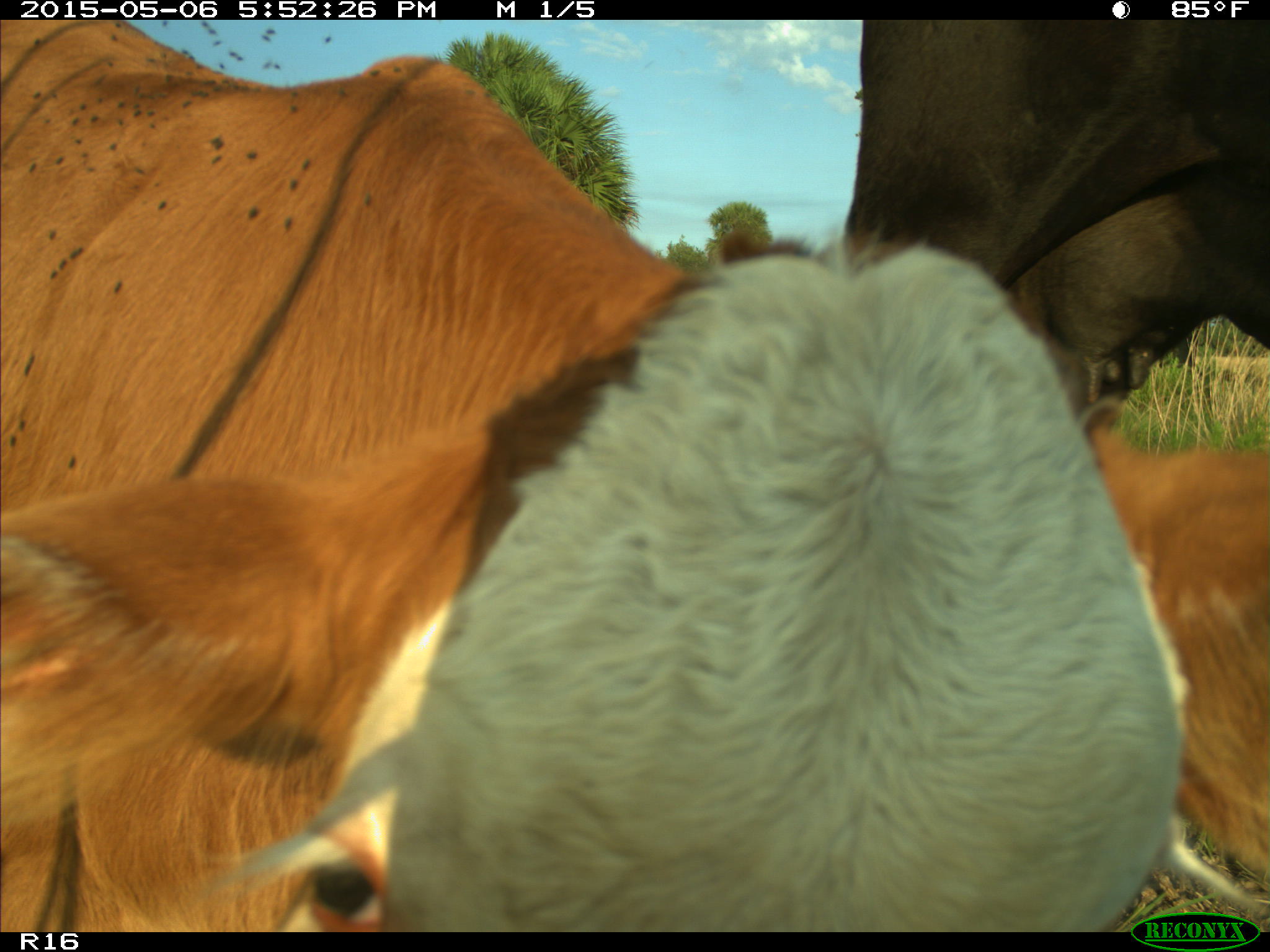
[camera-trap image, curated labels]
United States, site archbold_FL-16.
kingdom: Animalia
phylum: Chordata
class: Mammalia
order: Artiodactyla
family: Bovidae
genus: Bos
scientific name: Bos taurus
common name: domestic cow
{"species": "Bos taurus (domestic cow)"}